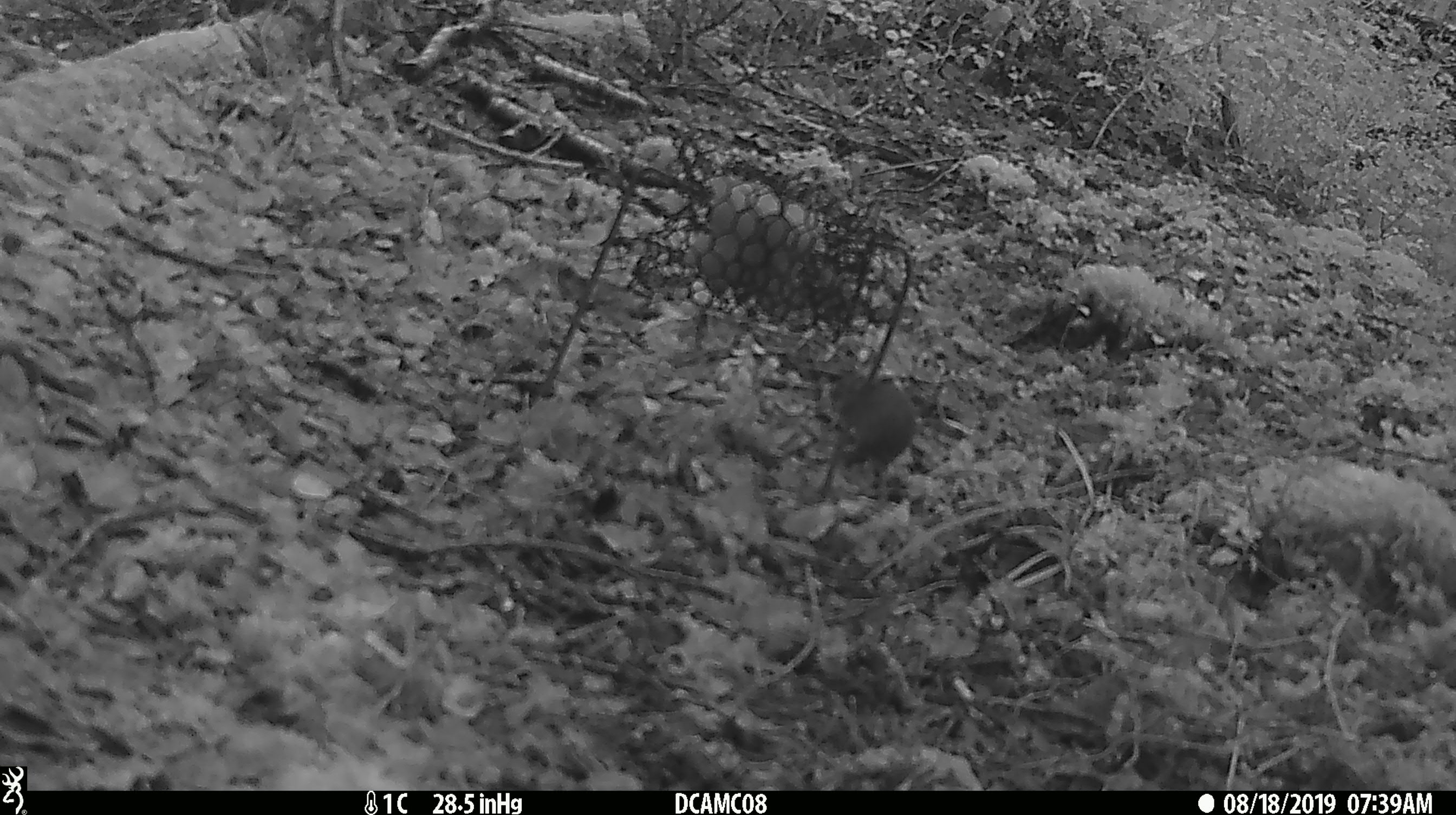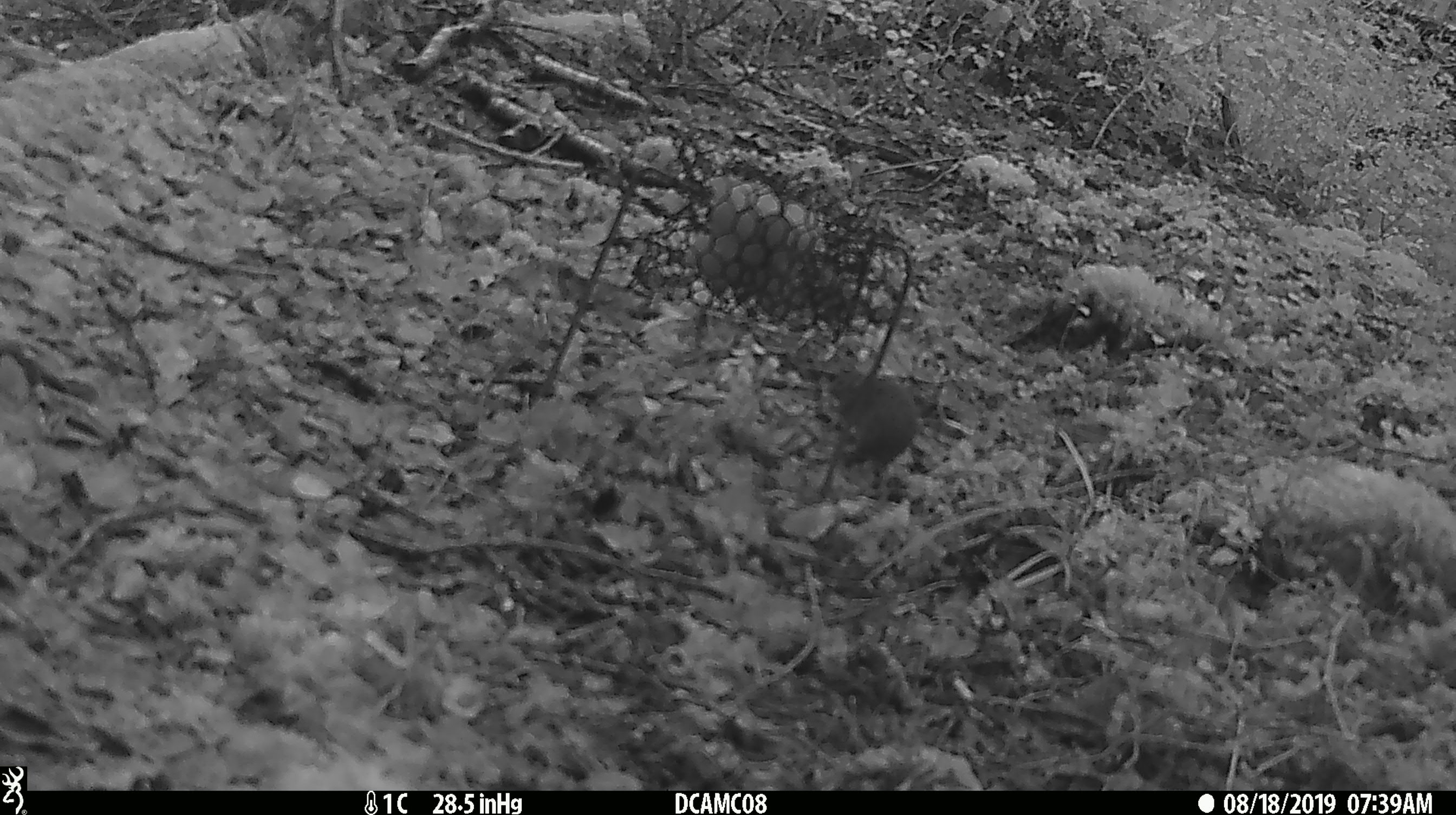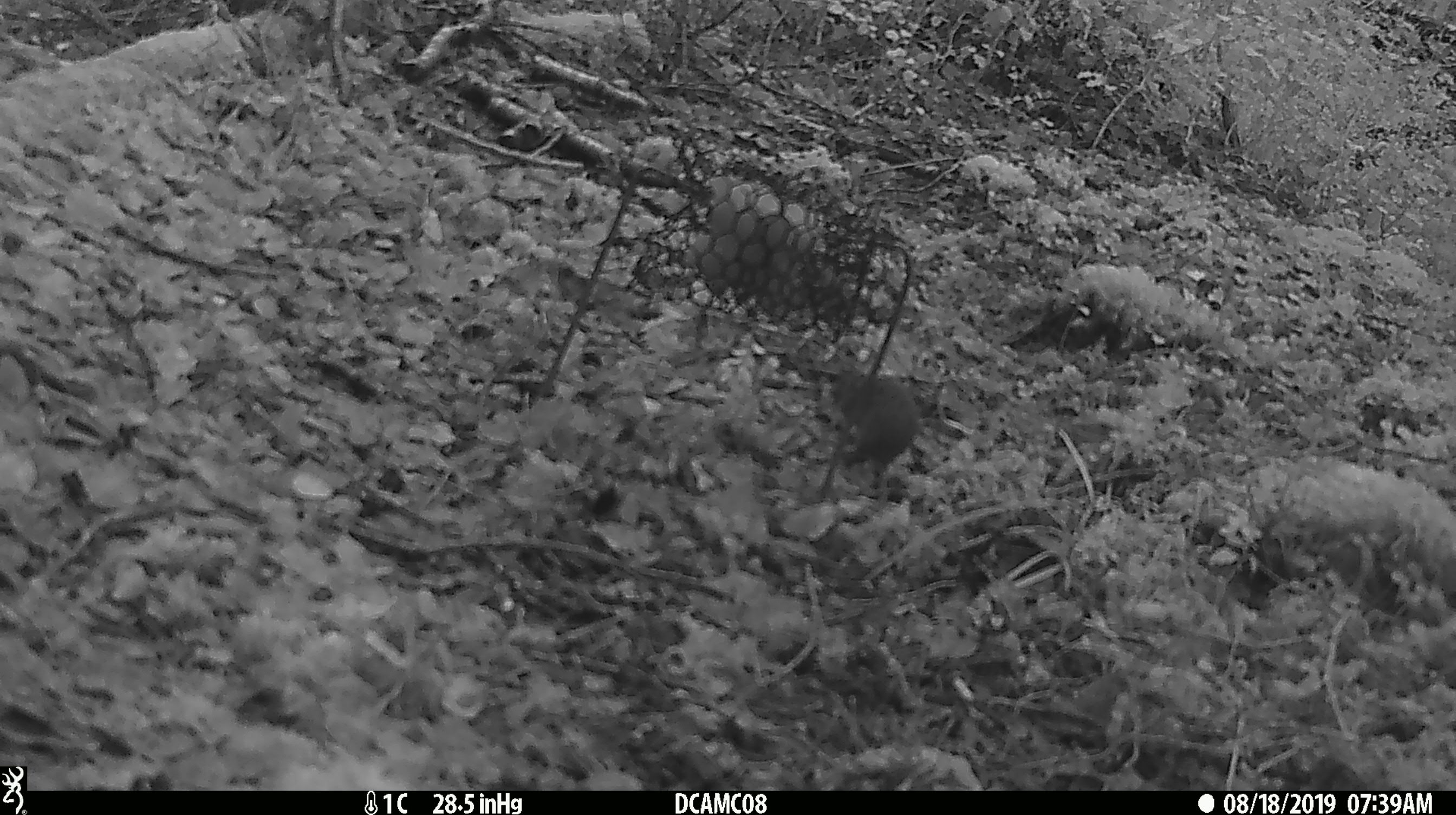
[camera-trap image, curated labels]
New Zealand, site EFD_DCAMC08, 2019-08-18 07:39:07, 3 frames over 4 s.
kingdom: Animalia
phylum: Chordata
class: Mammalia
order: Rodentia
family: Muridae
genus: Mus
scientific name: Mus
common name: mouse